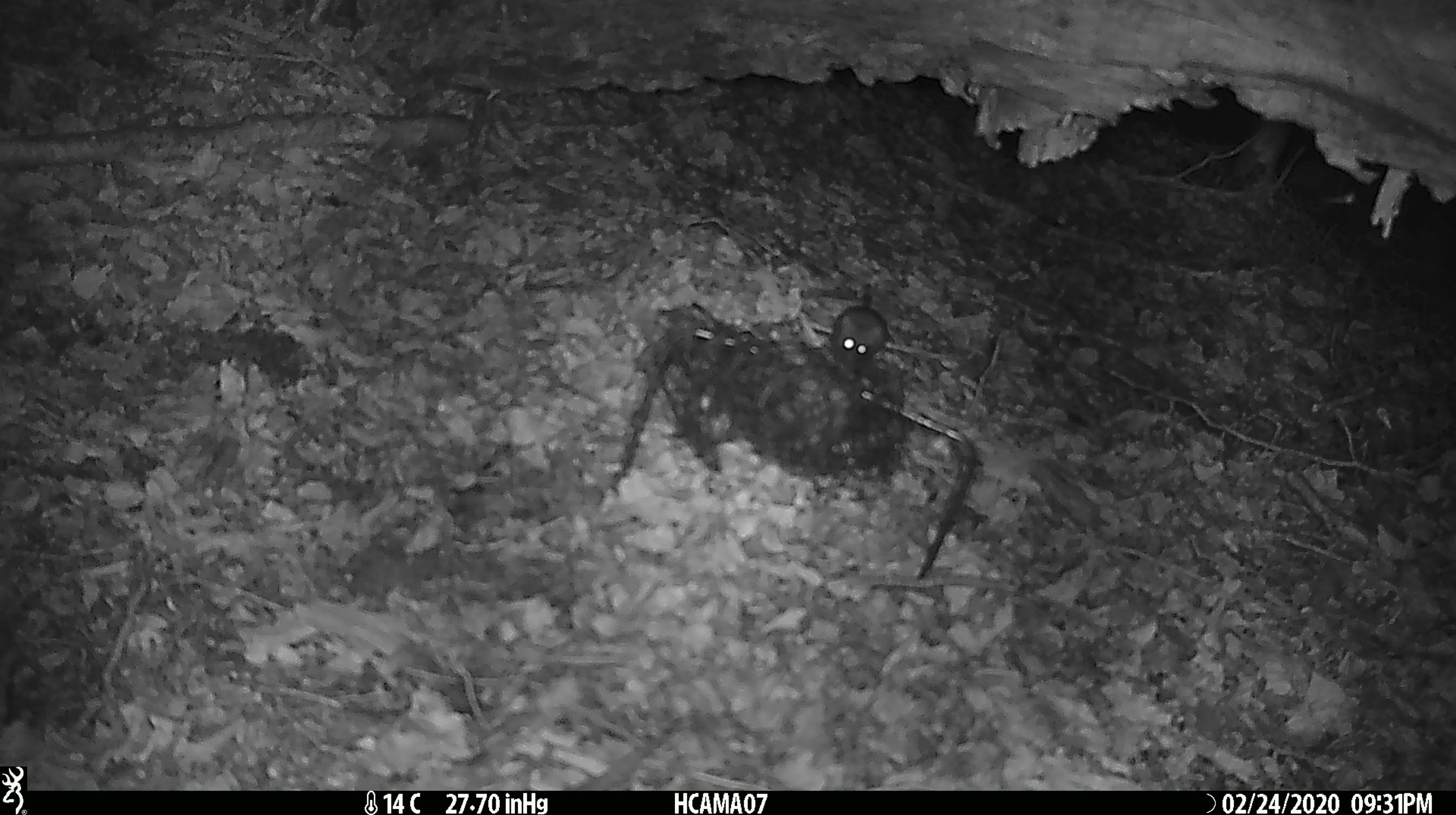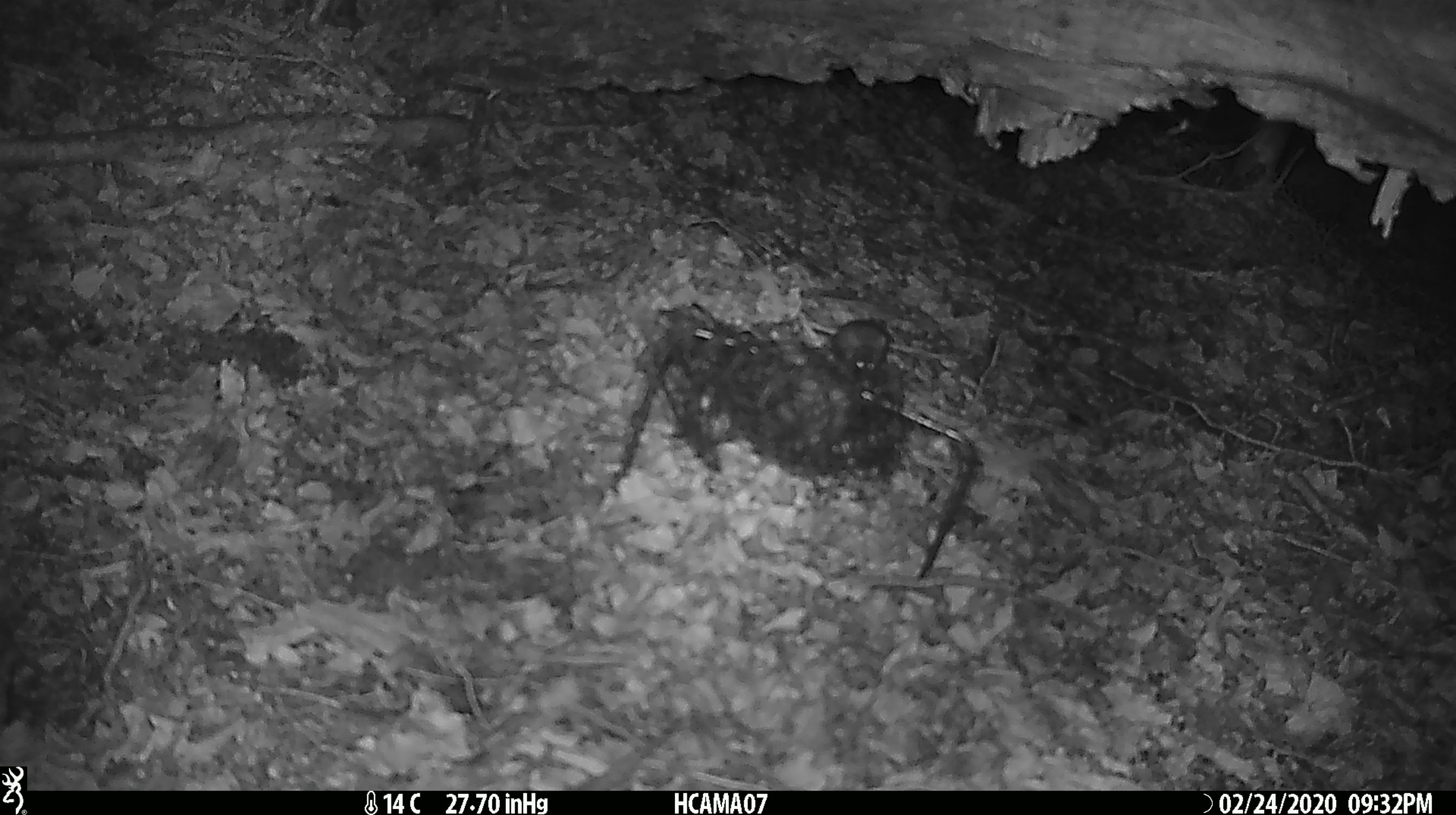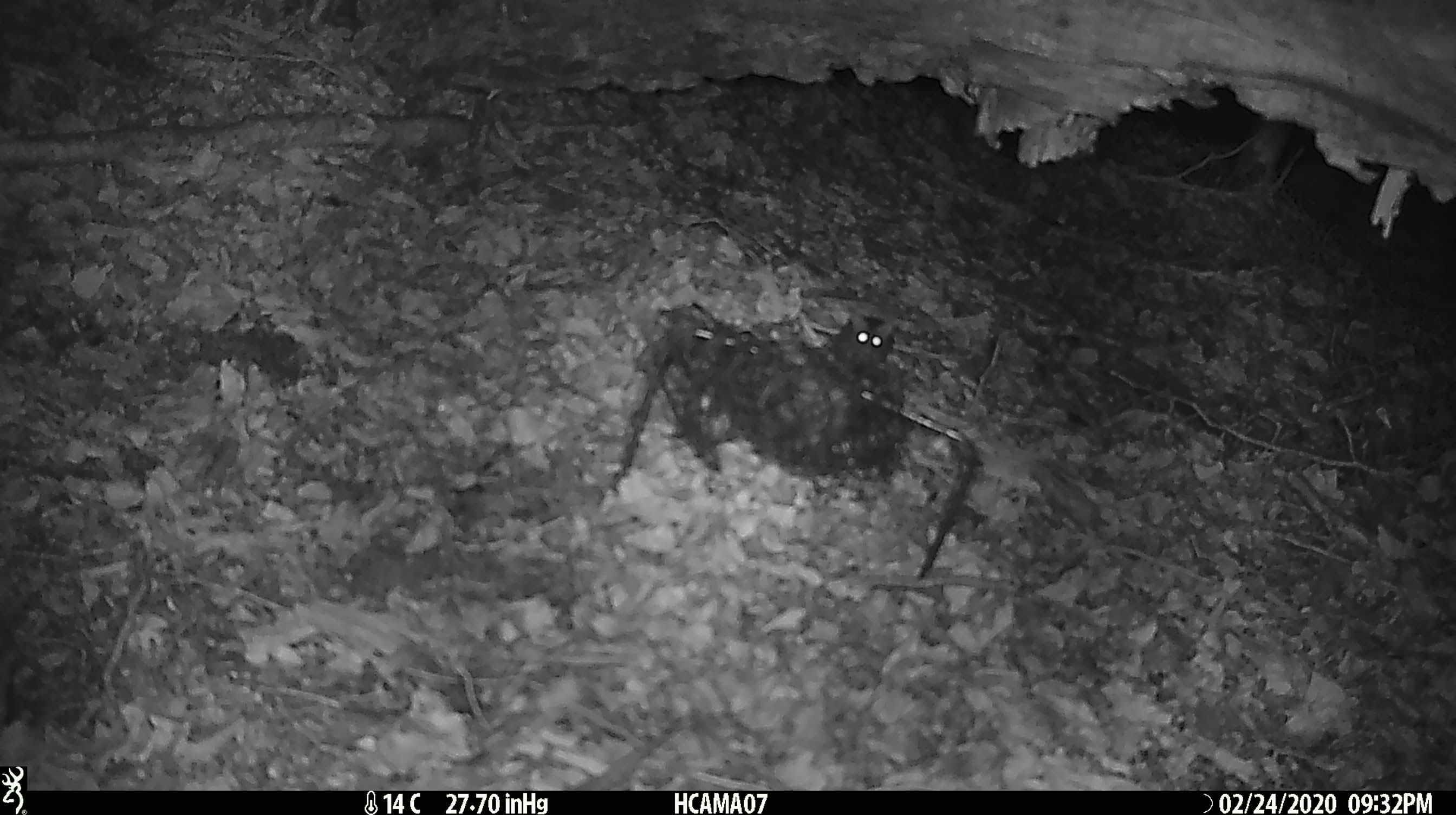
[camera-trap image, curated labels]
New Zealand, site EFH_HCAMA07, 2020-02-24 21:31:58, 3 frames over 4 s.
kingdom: Animalia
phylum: Chordata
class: Mammalia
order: Rodentia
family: Muridae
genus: Mus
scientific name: Mus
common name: mouse